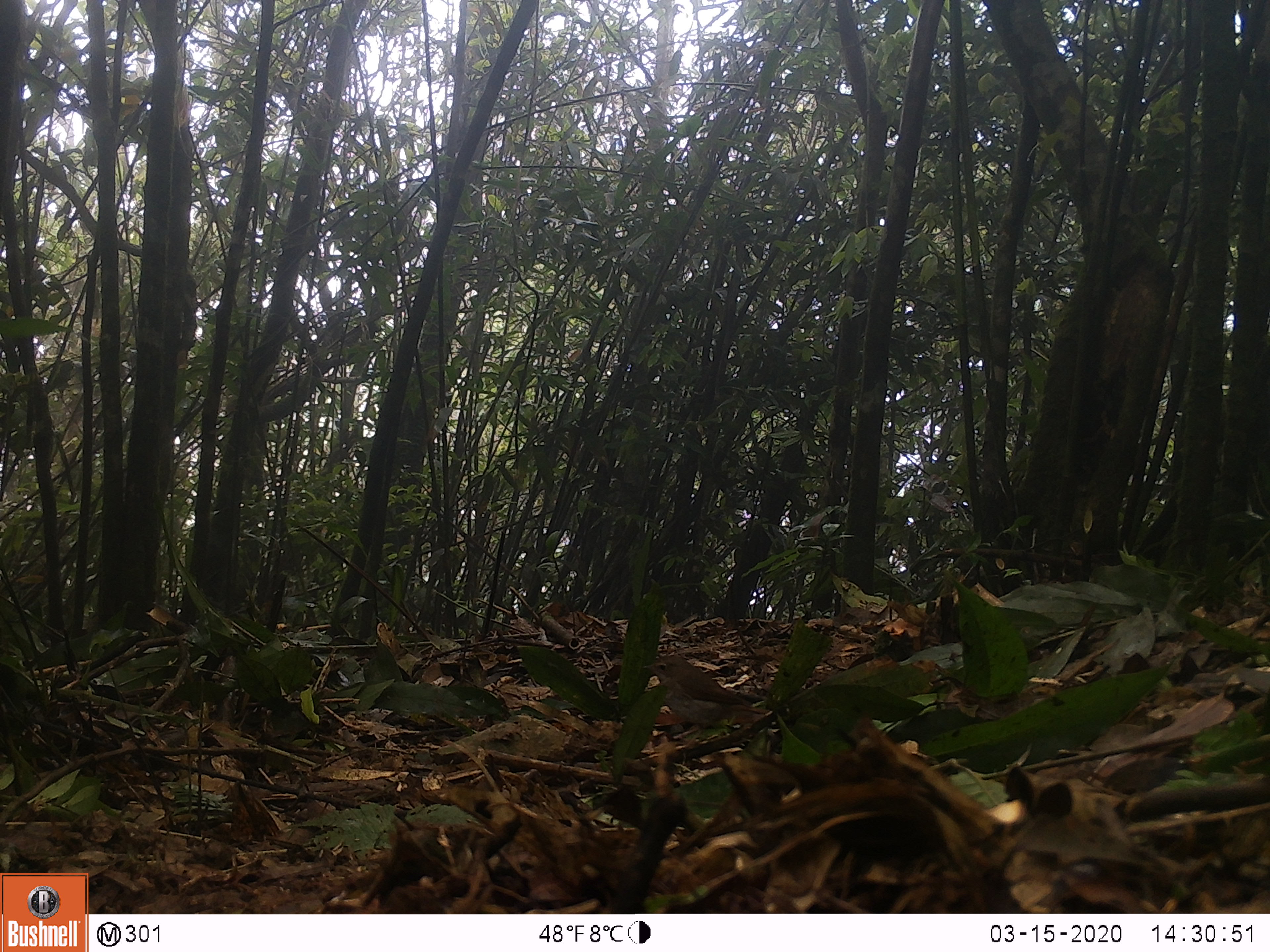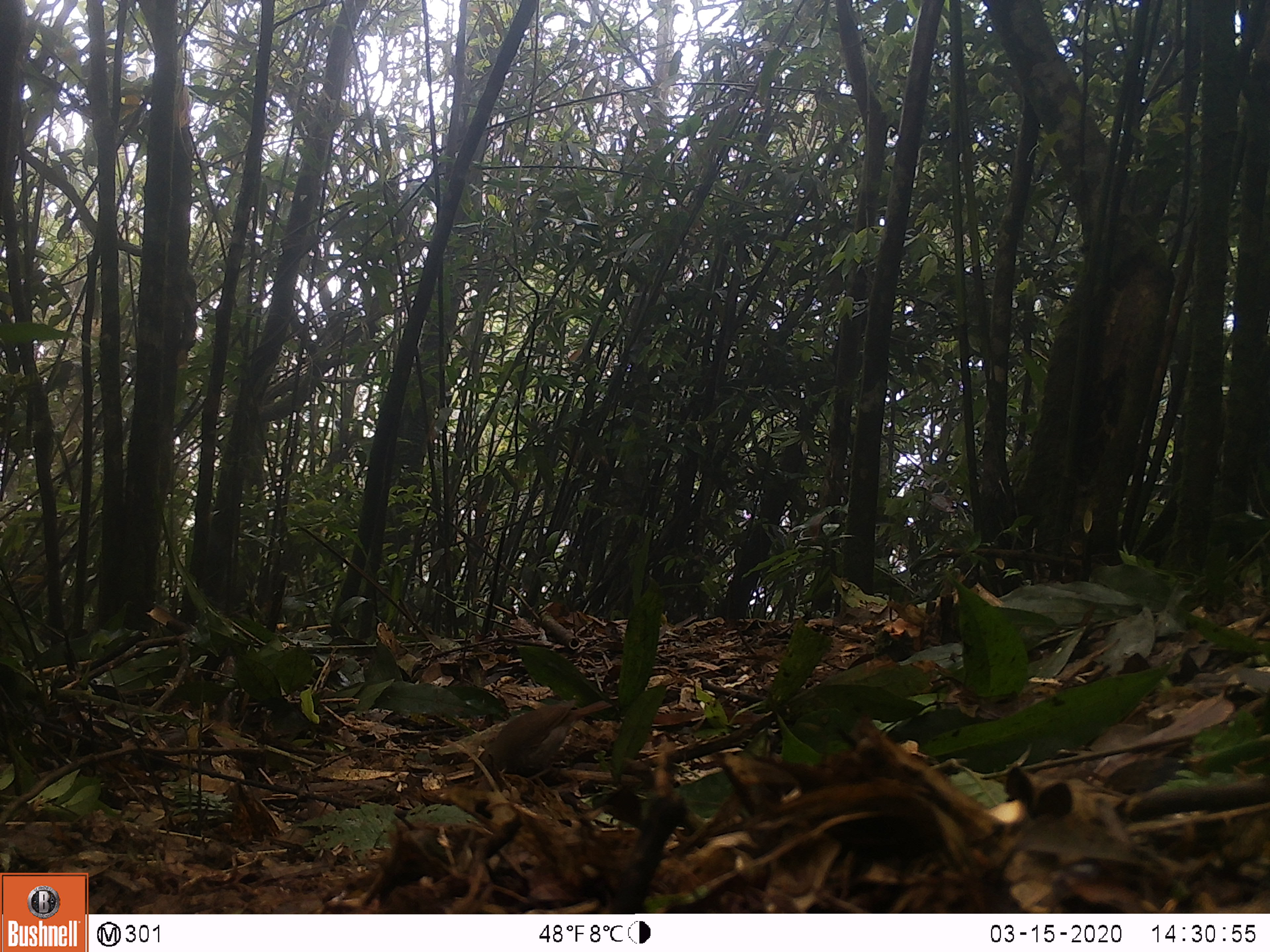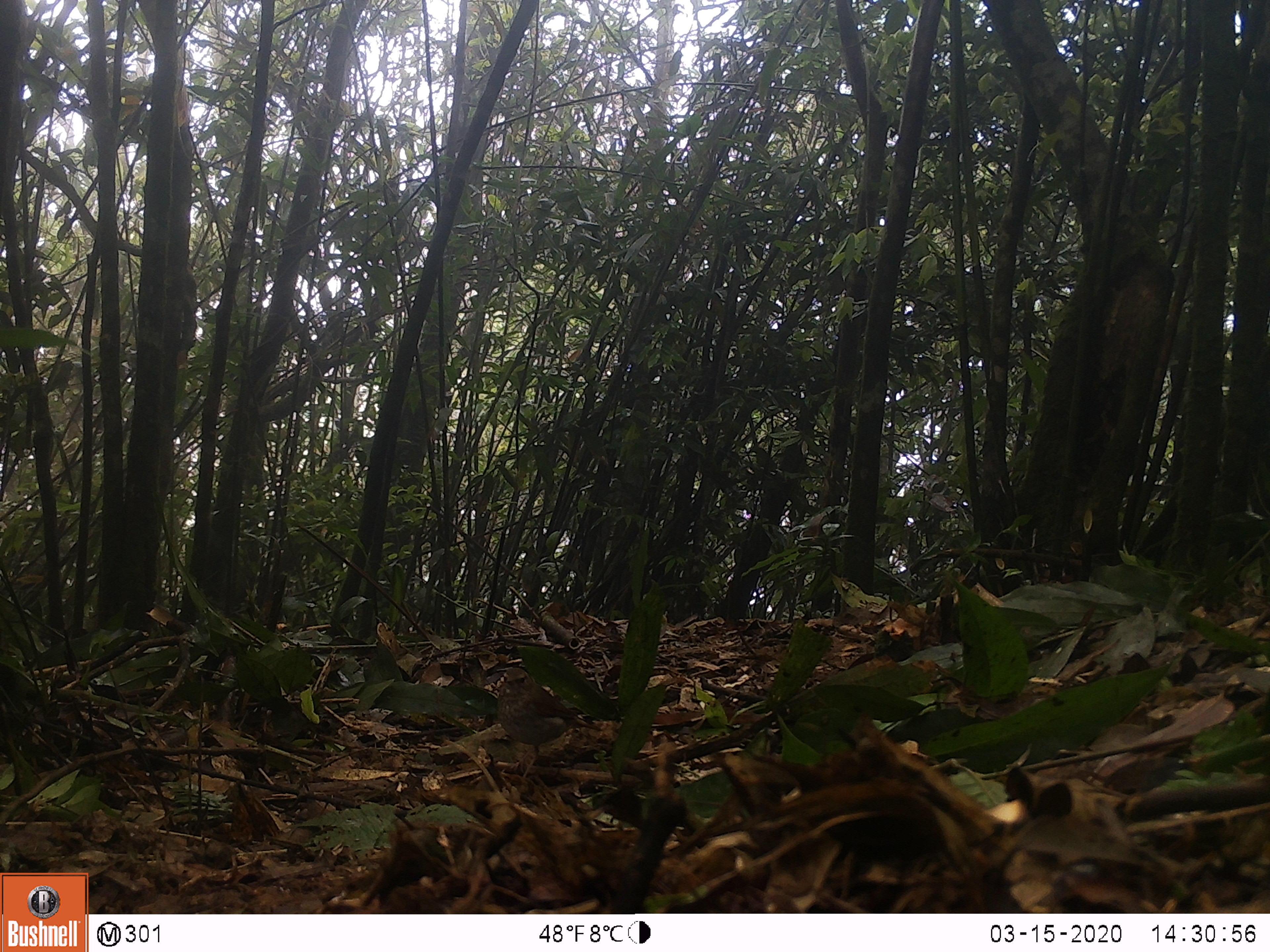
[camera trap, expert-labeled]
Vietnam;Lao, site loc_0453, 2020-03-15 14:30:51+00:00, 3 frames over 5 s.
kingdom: Animalia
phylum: Chordata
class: Aves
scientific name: Aves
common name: bird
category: unidentified bird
Unidentified bird (bird) (Aves). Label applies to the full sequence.